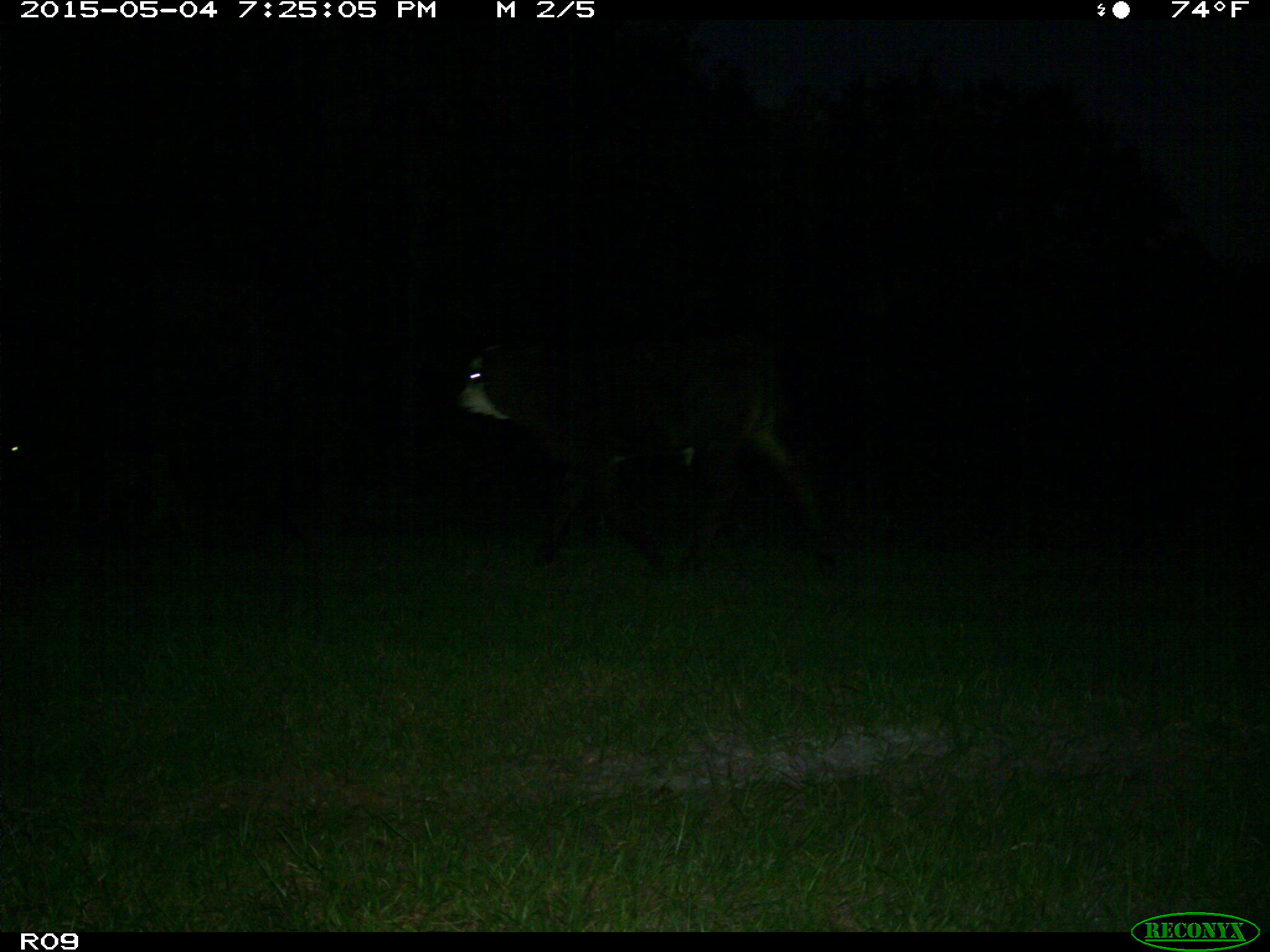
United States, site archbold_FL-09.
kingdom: Animalia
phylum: Chordata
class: Mammalia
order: Artiodactyla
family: Bovidae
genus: Bos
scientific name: Bos taurus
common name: domestic cow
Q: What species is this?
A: Bos taurus (domestic cow).